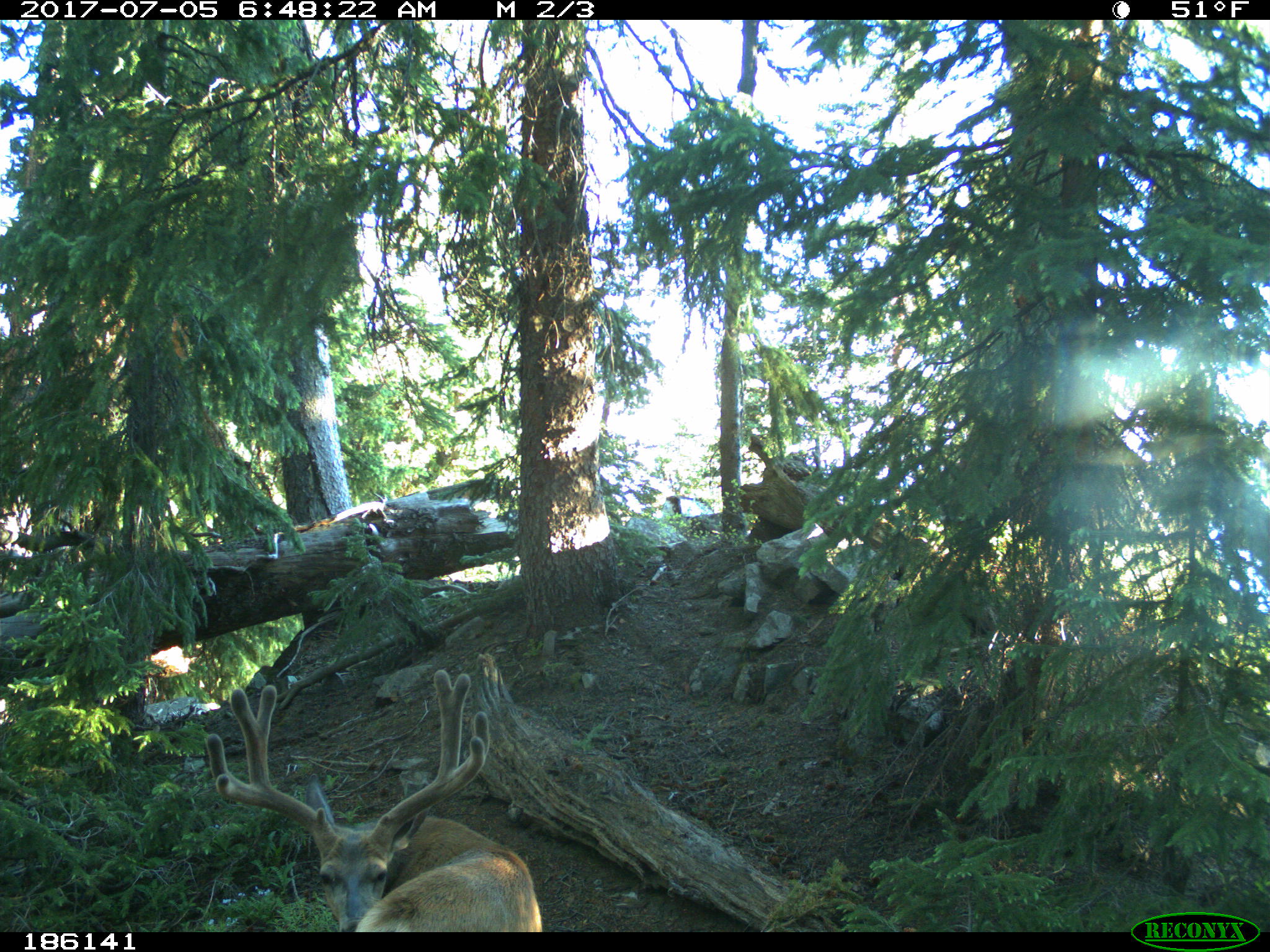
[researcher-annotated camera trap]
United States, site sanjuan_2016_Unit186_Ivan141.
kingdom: Animalia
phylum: Chordata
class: Mammalia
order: Artiodactyla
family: Cervidae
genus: Odocoileus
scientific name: Odocoileus hemionus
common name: mule deer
Odocoileus hemionus (mule deer).